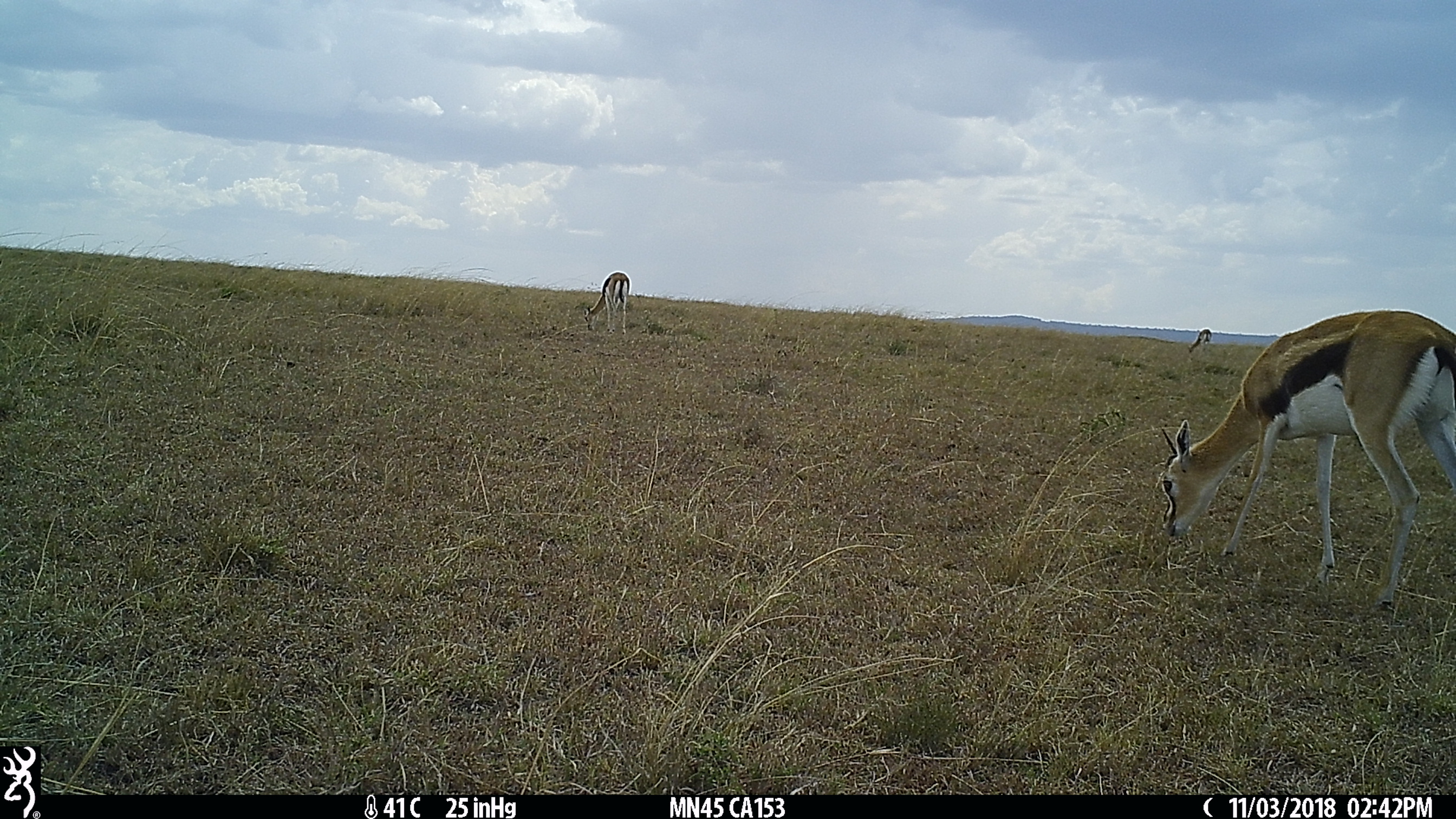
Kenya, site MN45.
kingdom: Animalia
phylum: Chordata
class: Mammalia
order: Artiodactyla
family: Bovidae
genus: Eudorcas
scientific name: Eudorcas thomsonii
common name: thomon's gazelle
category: gazelle thomsons